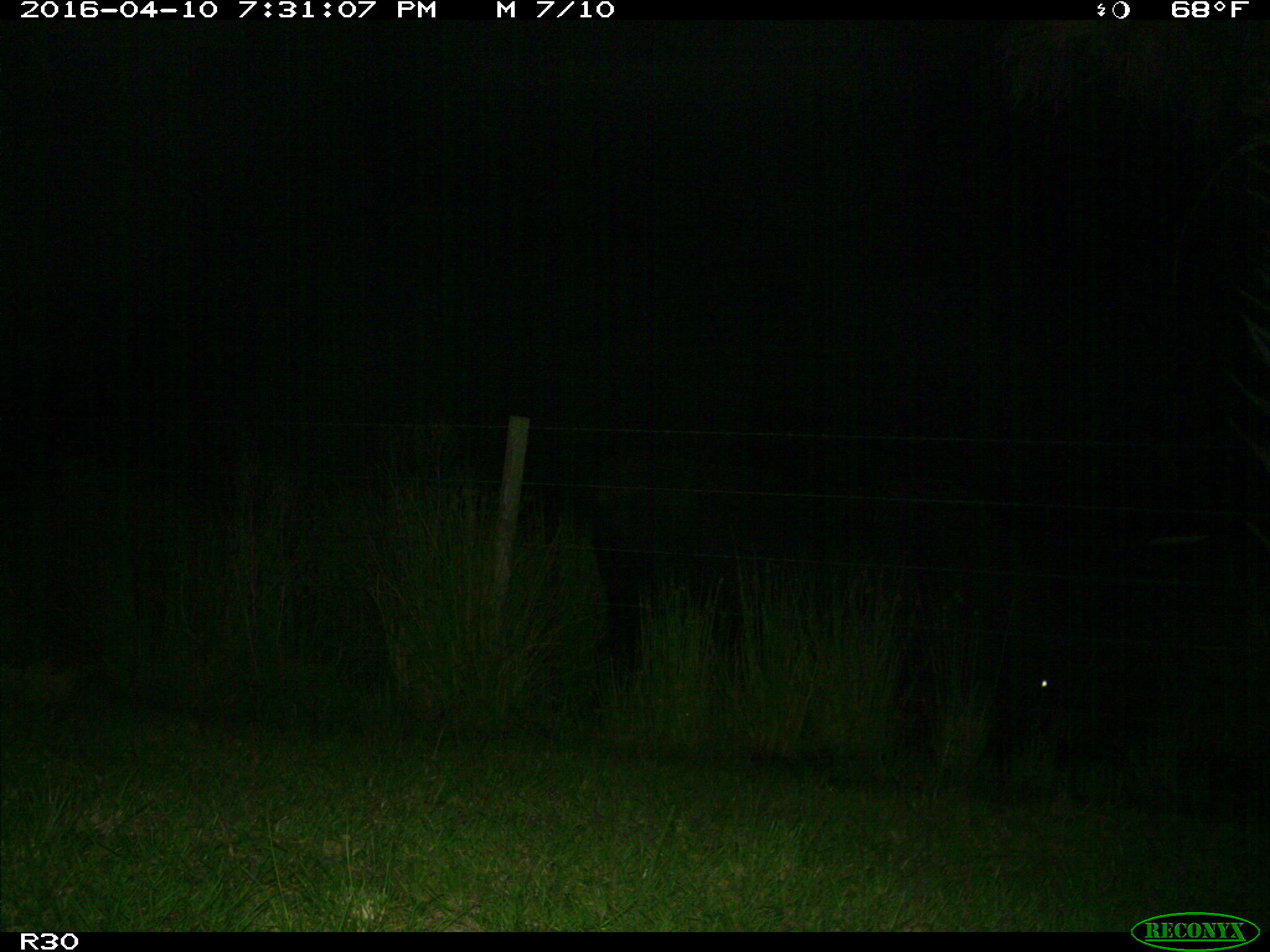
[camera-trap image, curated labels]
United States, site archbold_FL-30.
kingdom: Animalia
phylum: Chordata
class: Mammalia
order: Artiodactyla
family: Bovidae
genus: Bos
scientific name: Bos taurus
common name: domestic cow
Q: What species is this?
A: Bos taurus (domestic cow).